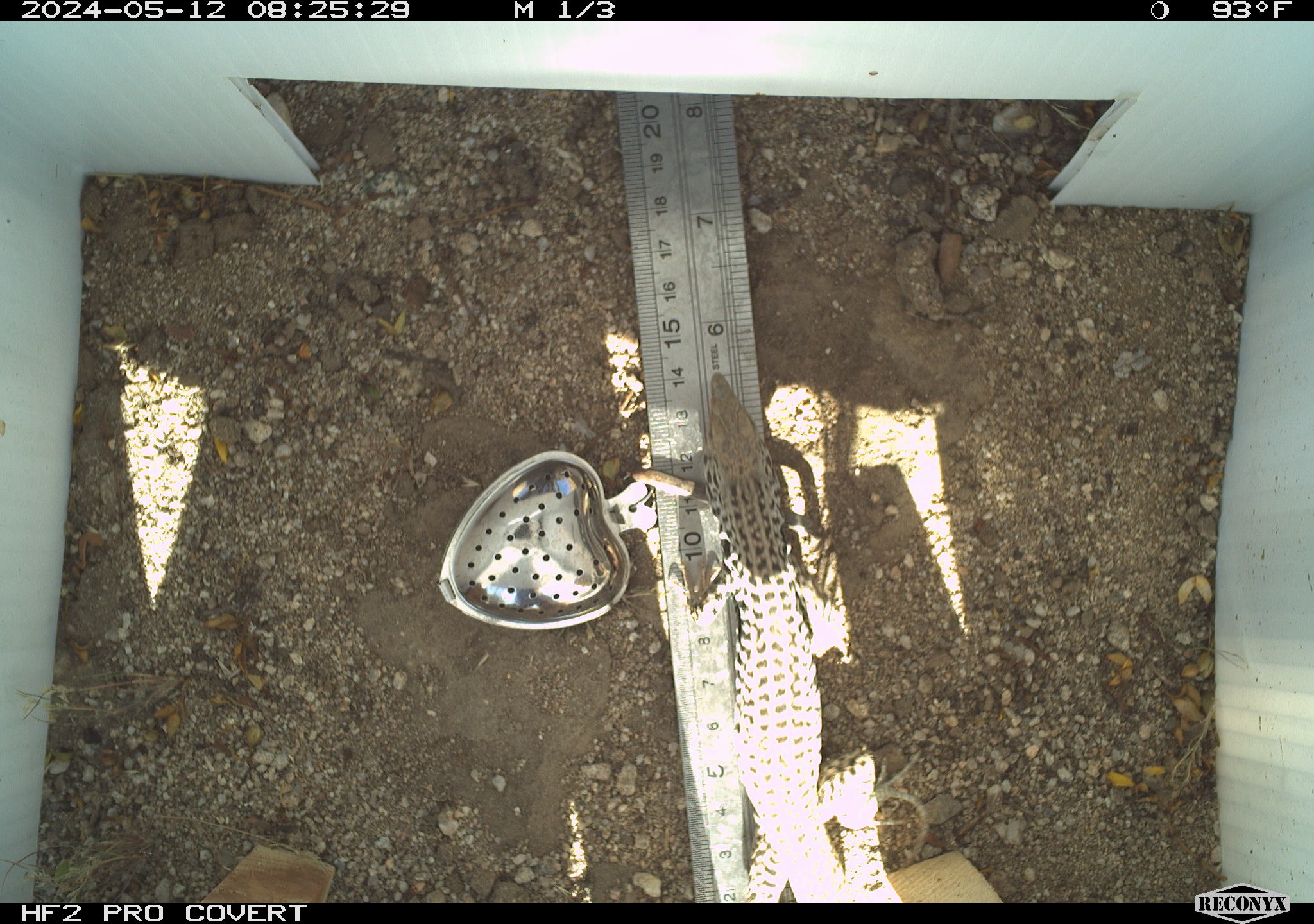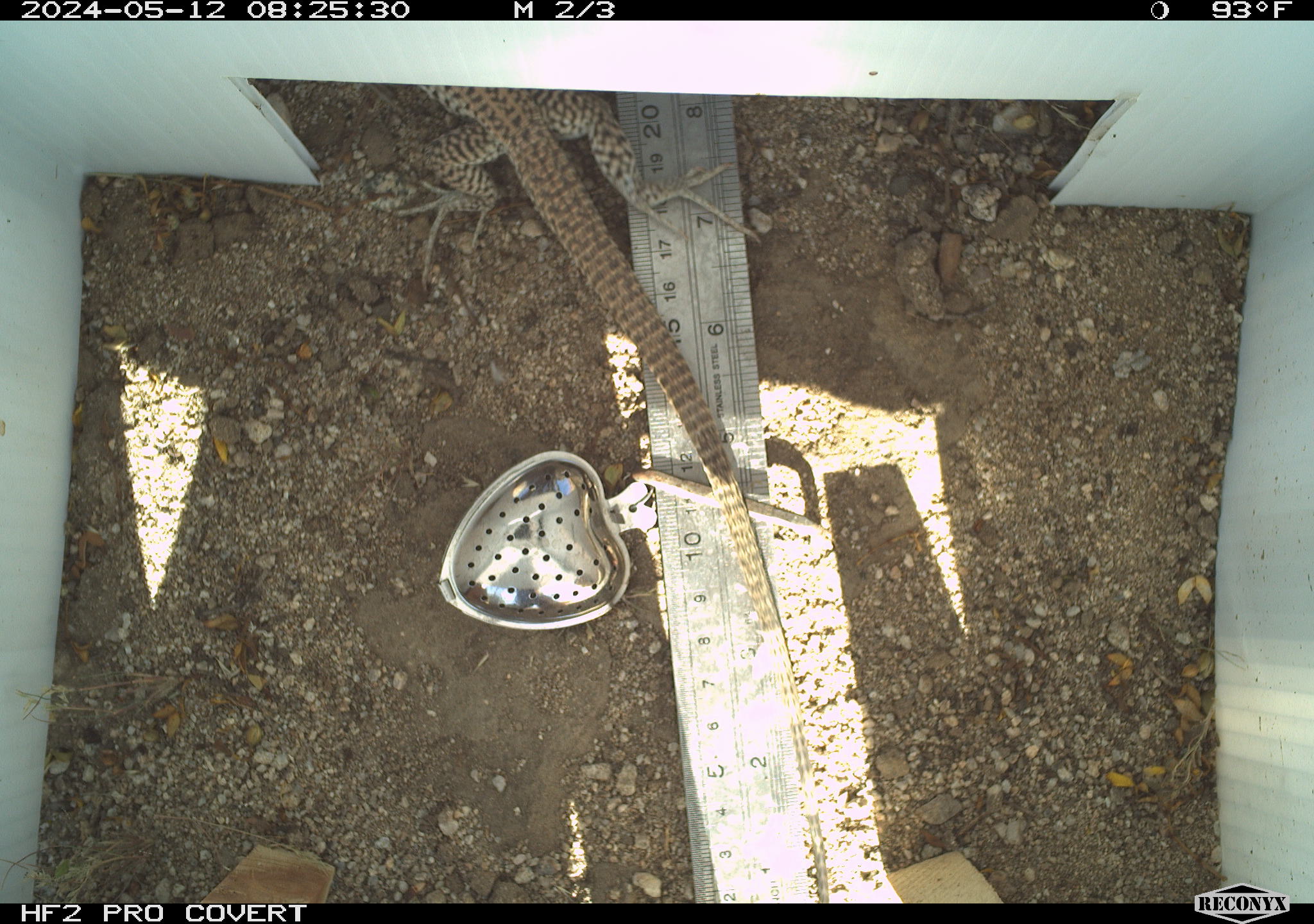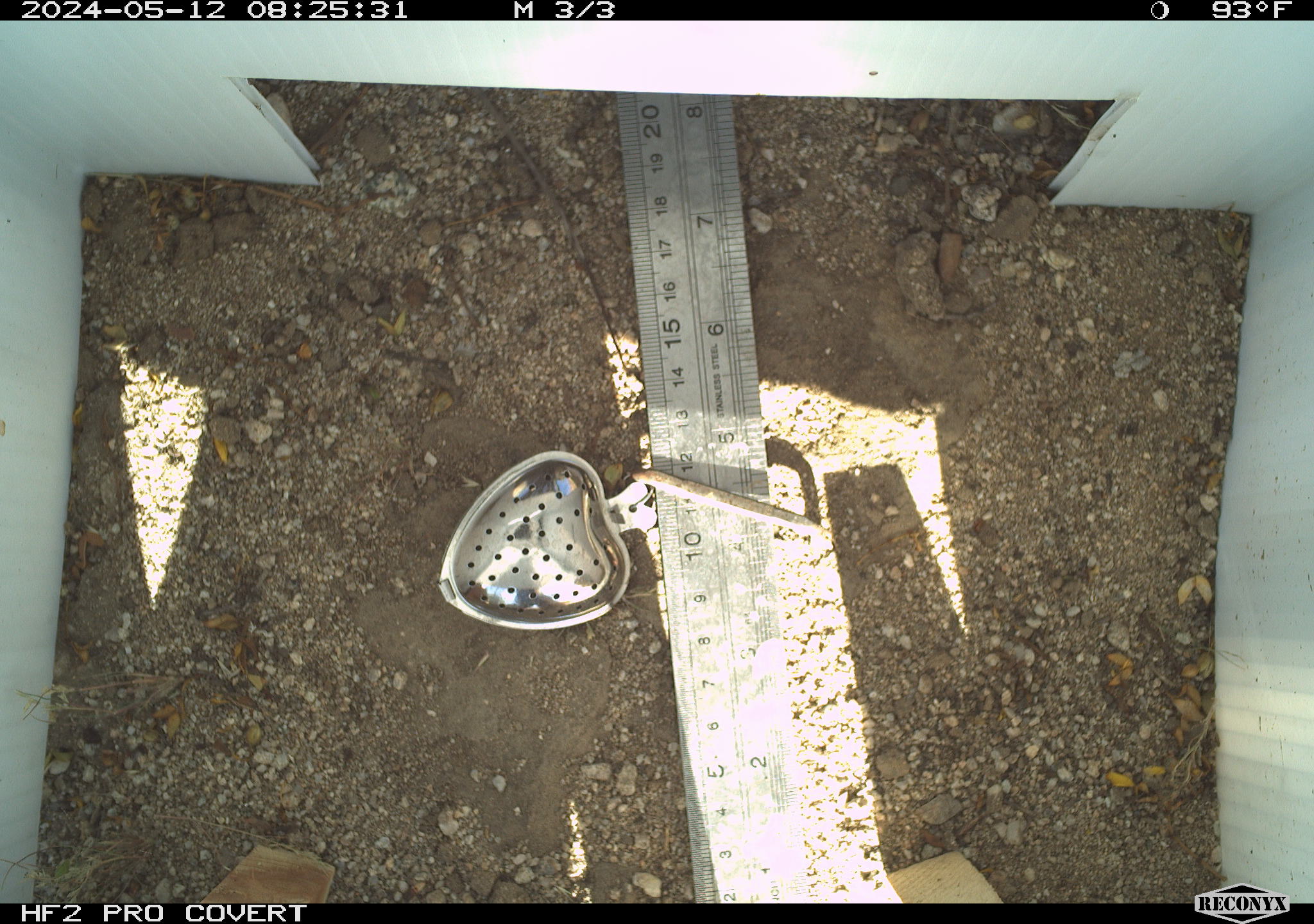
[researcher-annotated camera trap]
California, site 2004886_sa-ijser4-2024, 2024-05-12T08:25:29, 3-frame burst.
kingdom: Animalia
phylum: Chordata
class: Reptilia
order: Squamata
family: Teiidae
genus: Aspidoscelis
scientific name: Aspidoscelis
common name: whiptail lizards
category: aspidoscelis species